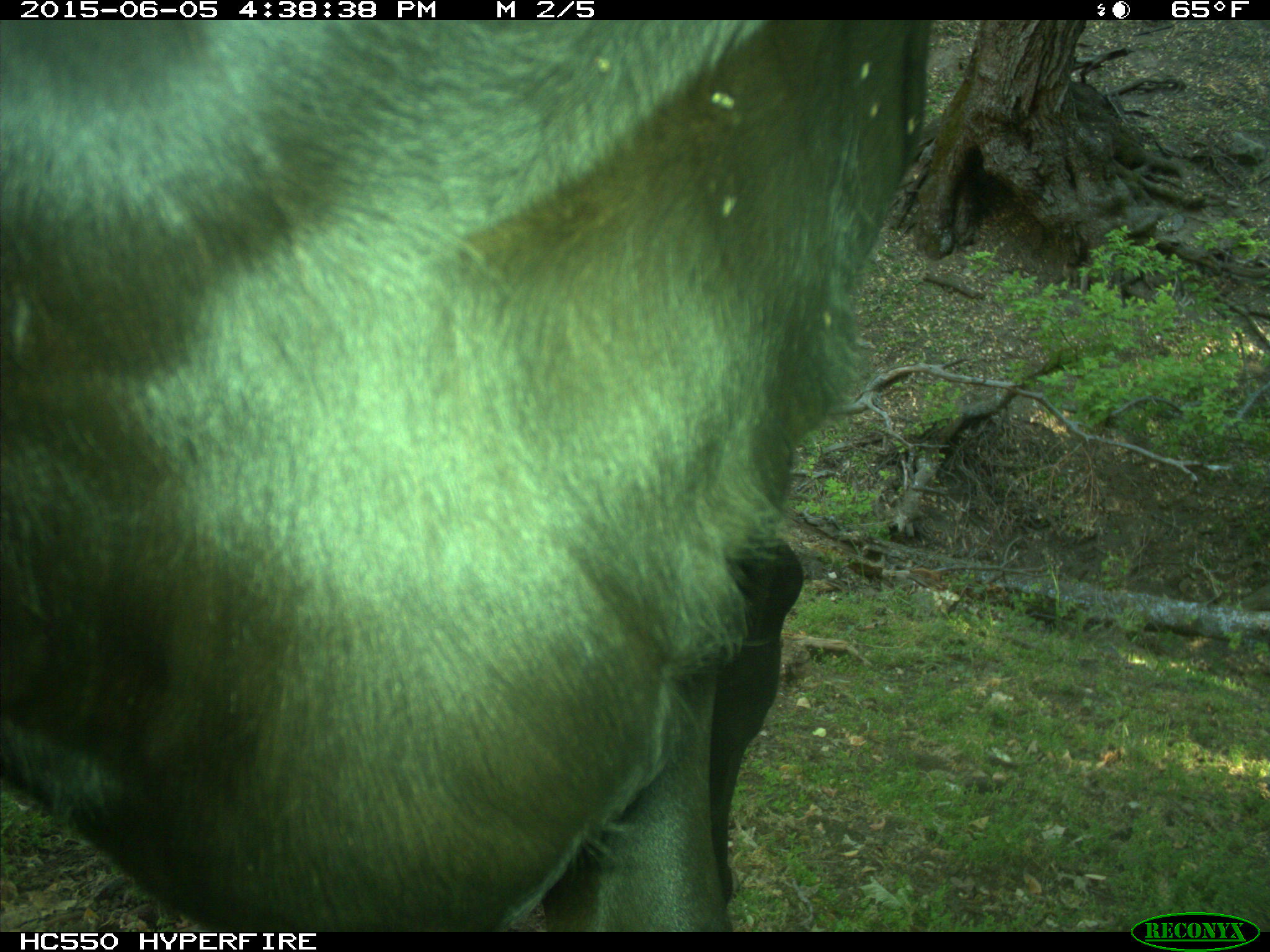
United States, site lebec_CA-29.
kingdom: Animalia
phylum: Chordata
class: Mammalia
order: Artiodactyla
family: Bovidae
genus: Bos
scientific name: Bos taurus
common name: domestic cow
Bos taurus (domestic cow).